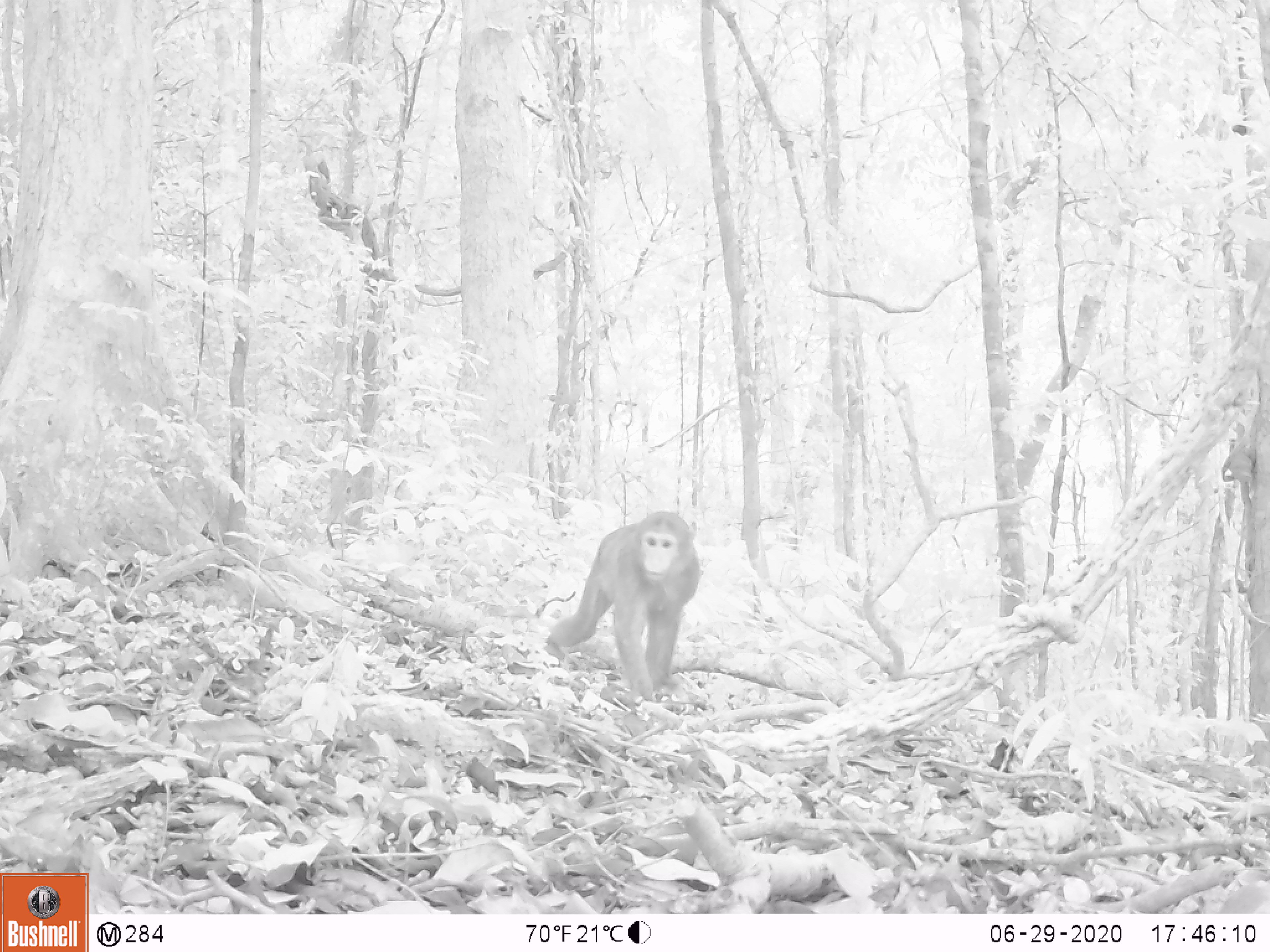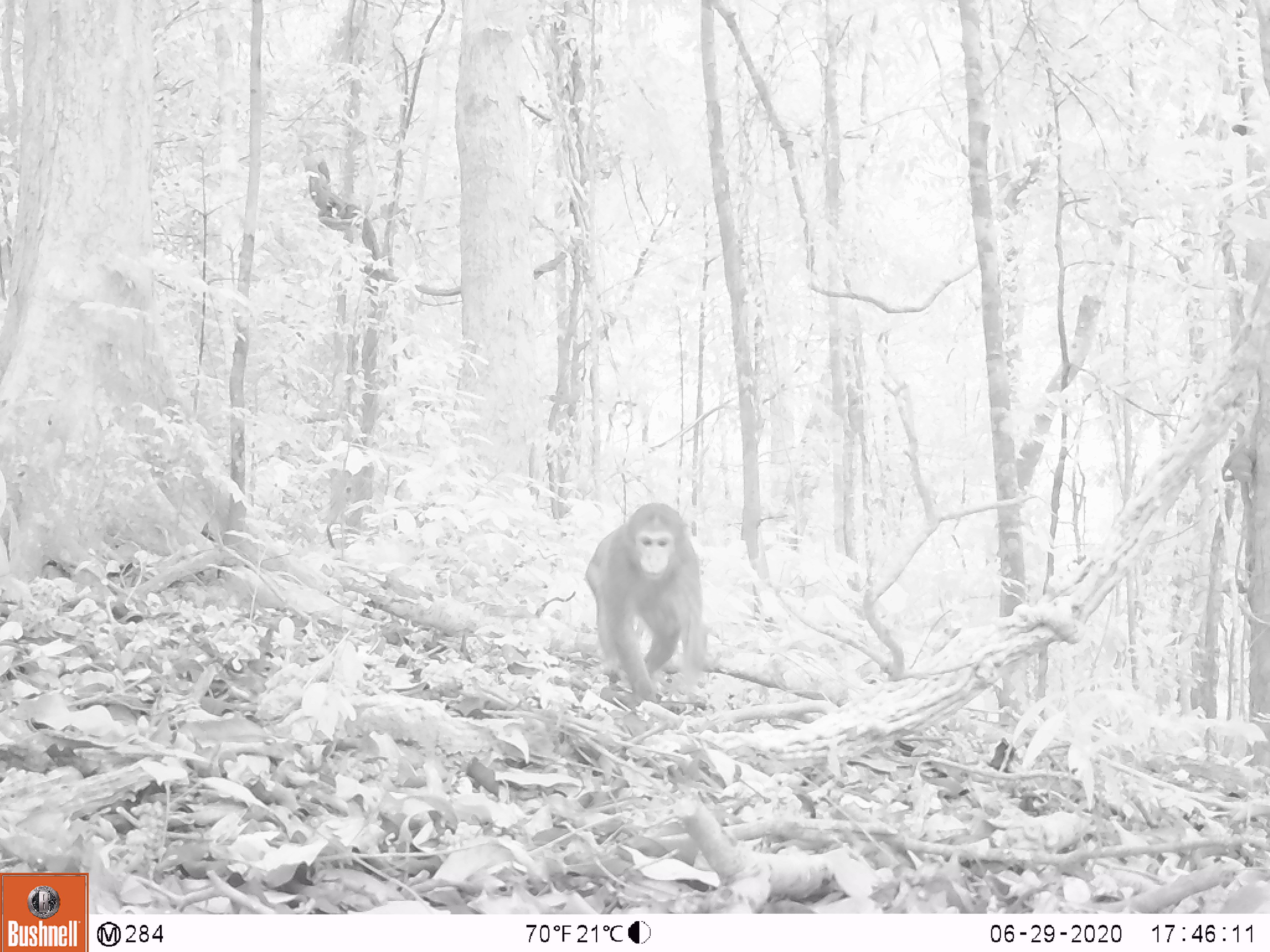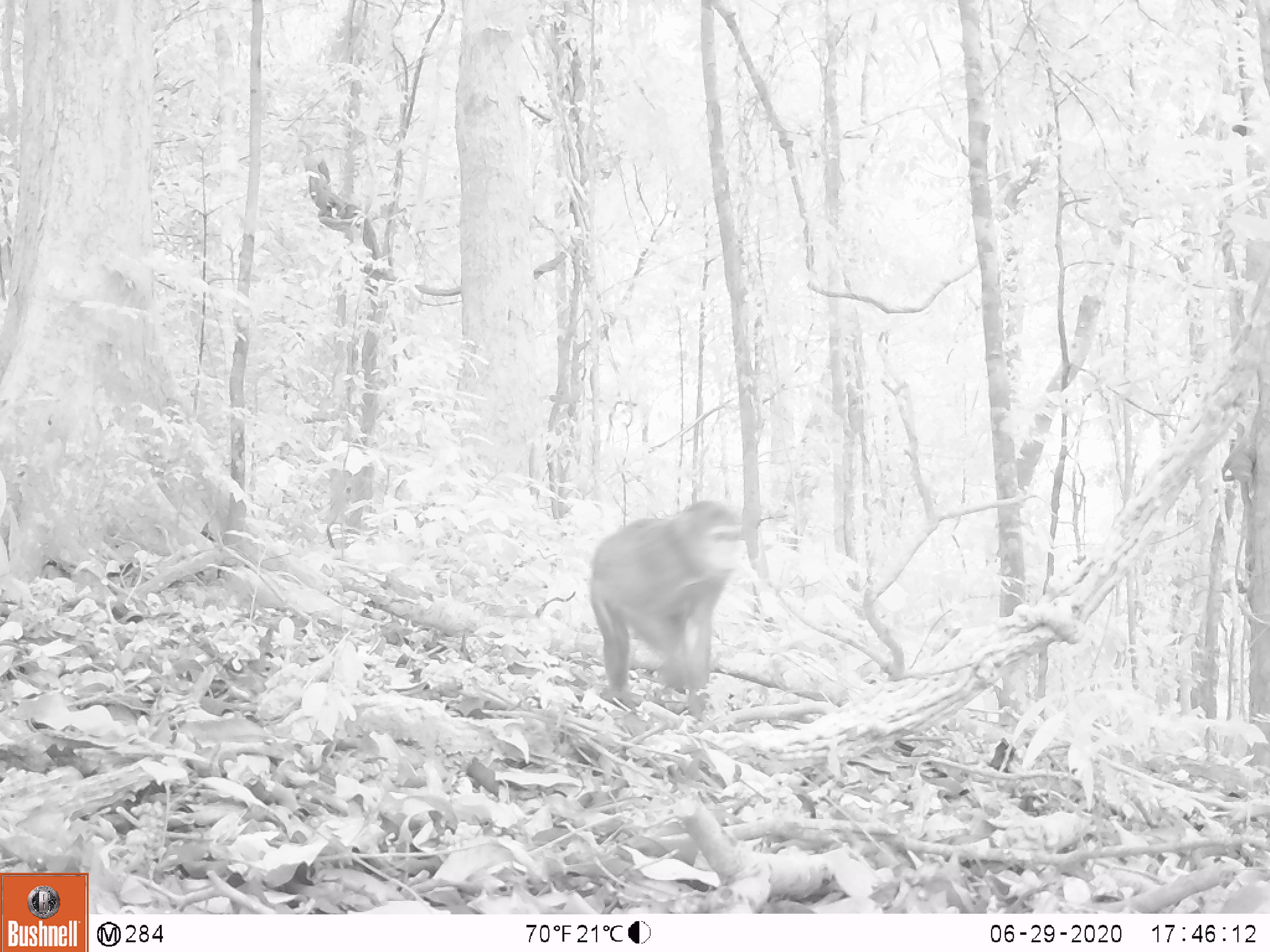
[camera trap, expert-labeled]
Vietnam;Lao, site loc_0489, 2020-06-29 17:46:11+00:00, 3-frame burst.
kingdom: Animalia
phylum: Chordata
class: Mammalia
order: Primates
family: Cercopithecidae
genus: Macaca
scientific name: Macaca arctoides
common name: stump-tailed macaque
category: stump tailed macaque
Stump tailed macaque (stump-tailed macaque) (Macaca arctoides). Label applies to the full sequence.